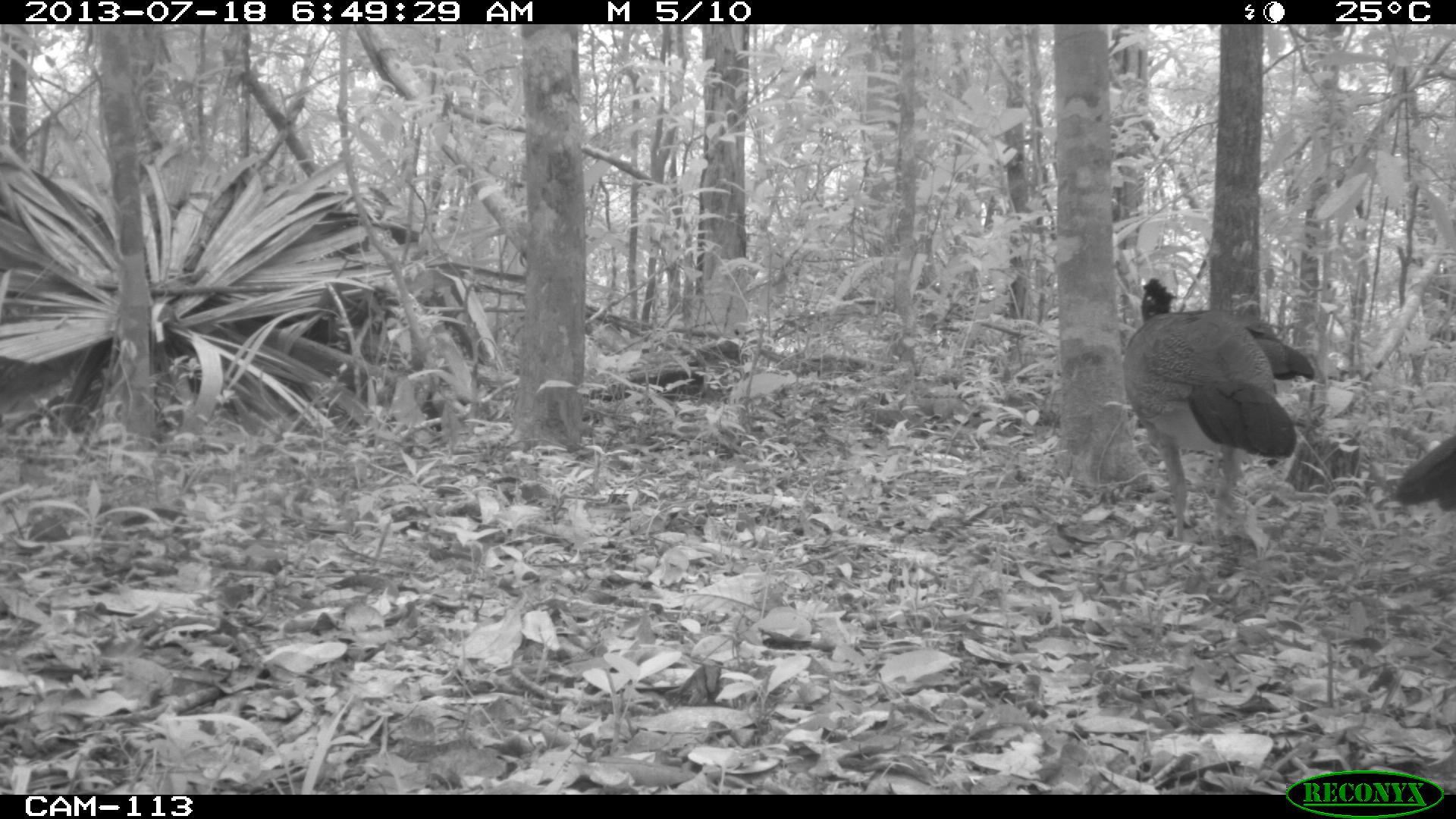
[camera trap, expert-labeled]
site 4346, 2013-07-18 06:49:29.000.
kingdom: Animalia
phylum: Chordata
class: Aves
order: Galliformes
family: Cracidae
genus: Crax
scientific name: Crax rubra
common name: great curassow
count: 2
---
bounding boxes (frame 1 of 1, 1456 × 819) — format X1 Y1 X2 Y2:
crax rubra: 1120 277 1296 538; 1210 318 1313 479; 1391 431 1456 510